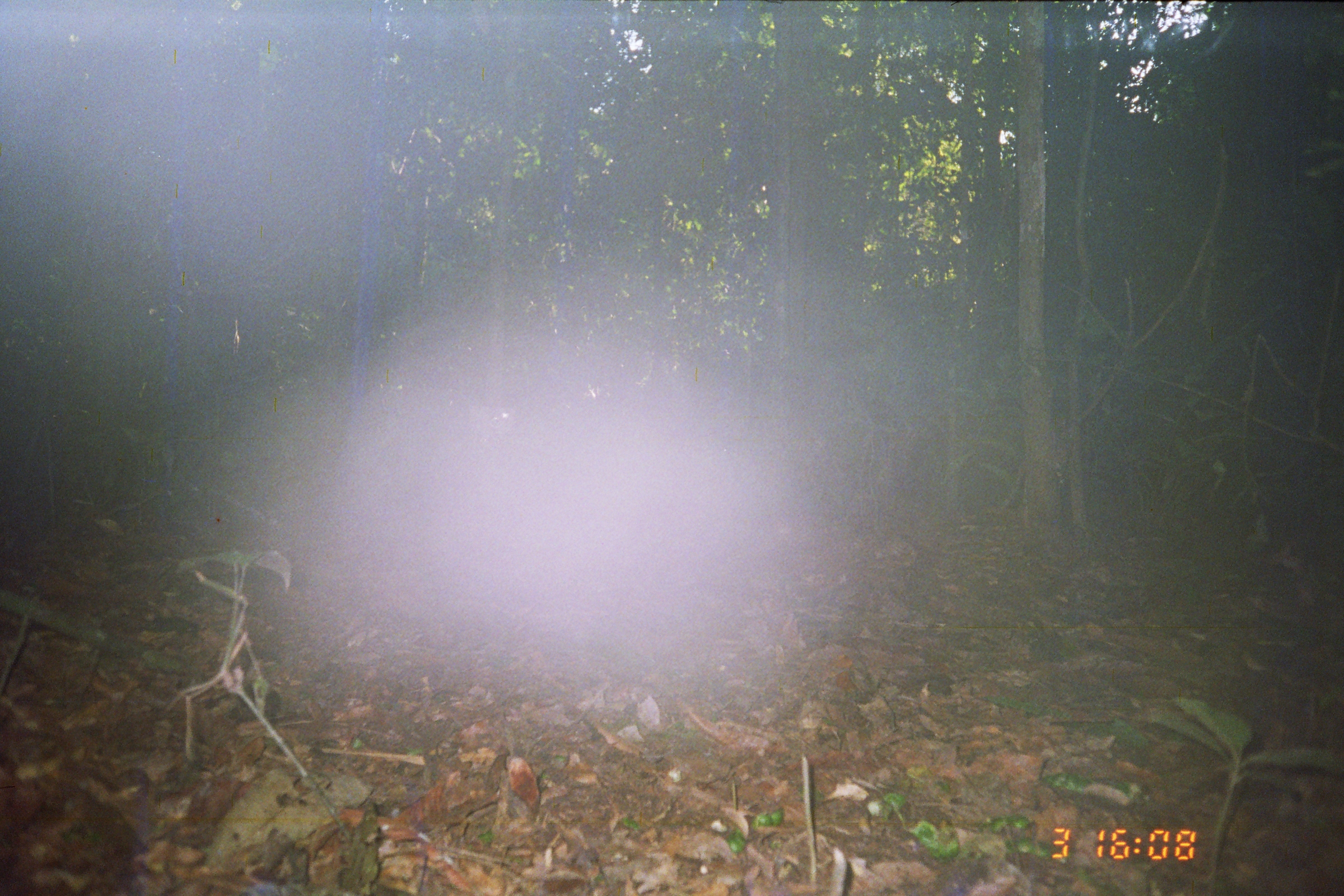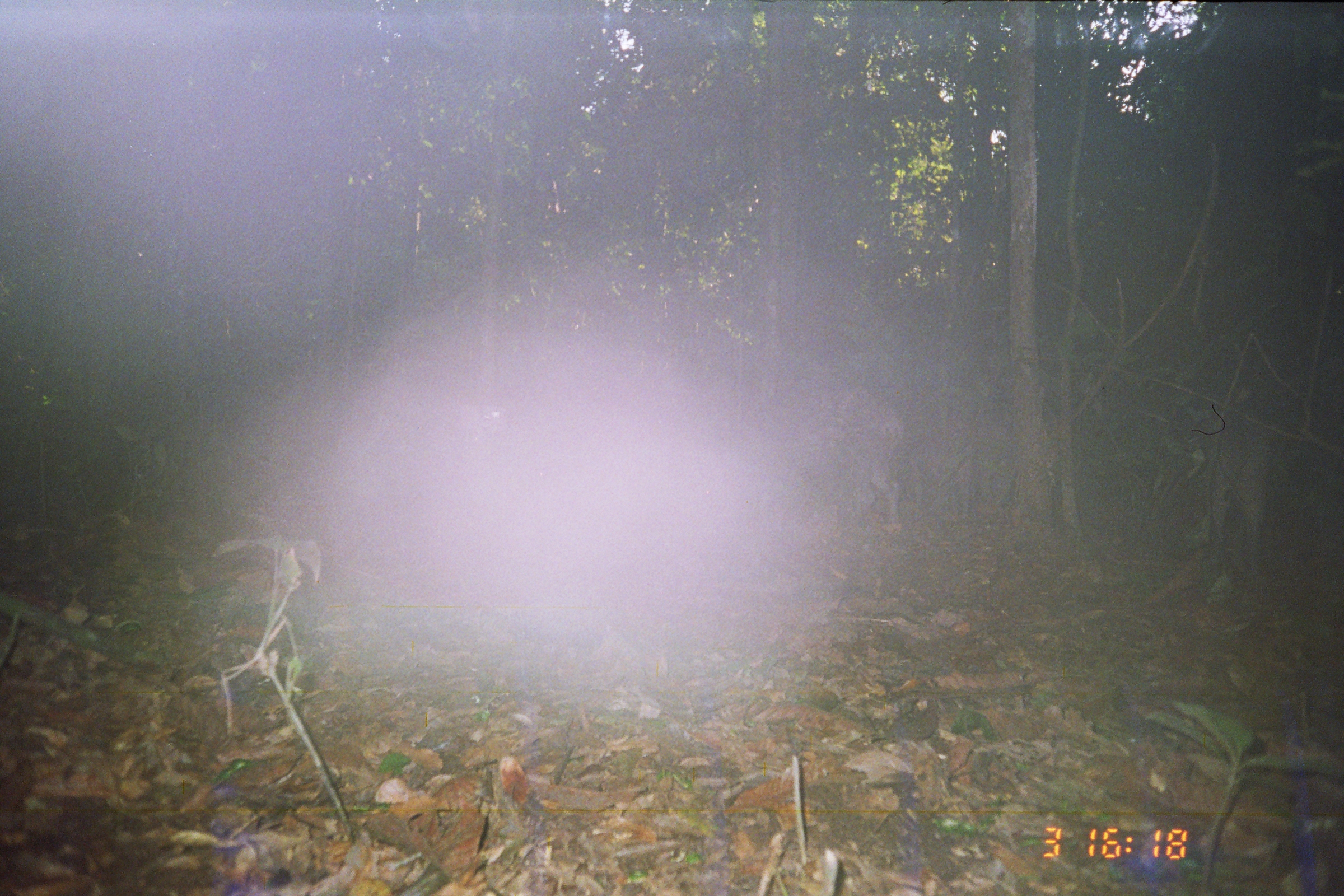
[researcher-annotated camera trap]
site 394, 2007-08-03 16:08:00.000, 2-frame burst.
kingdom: Animalia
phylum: Chordata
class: Mammalia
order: Artiodactyla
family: Tayassuidae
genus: Tayassu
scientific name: Tayassu pecari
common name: white-lipped peccary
Tayassu pecari (white-lipped peccary).